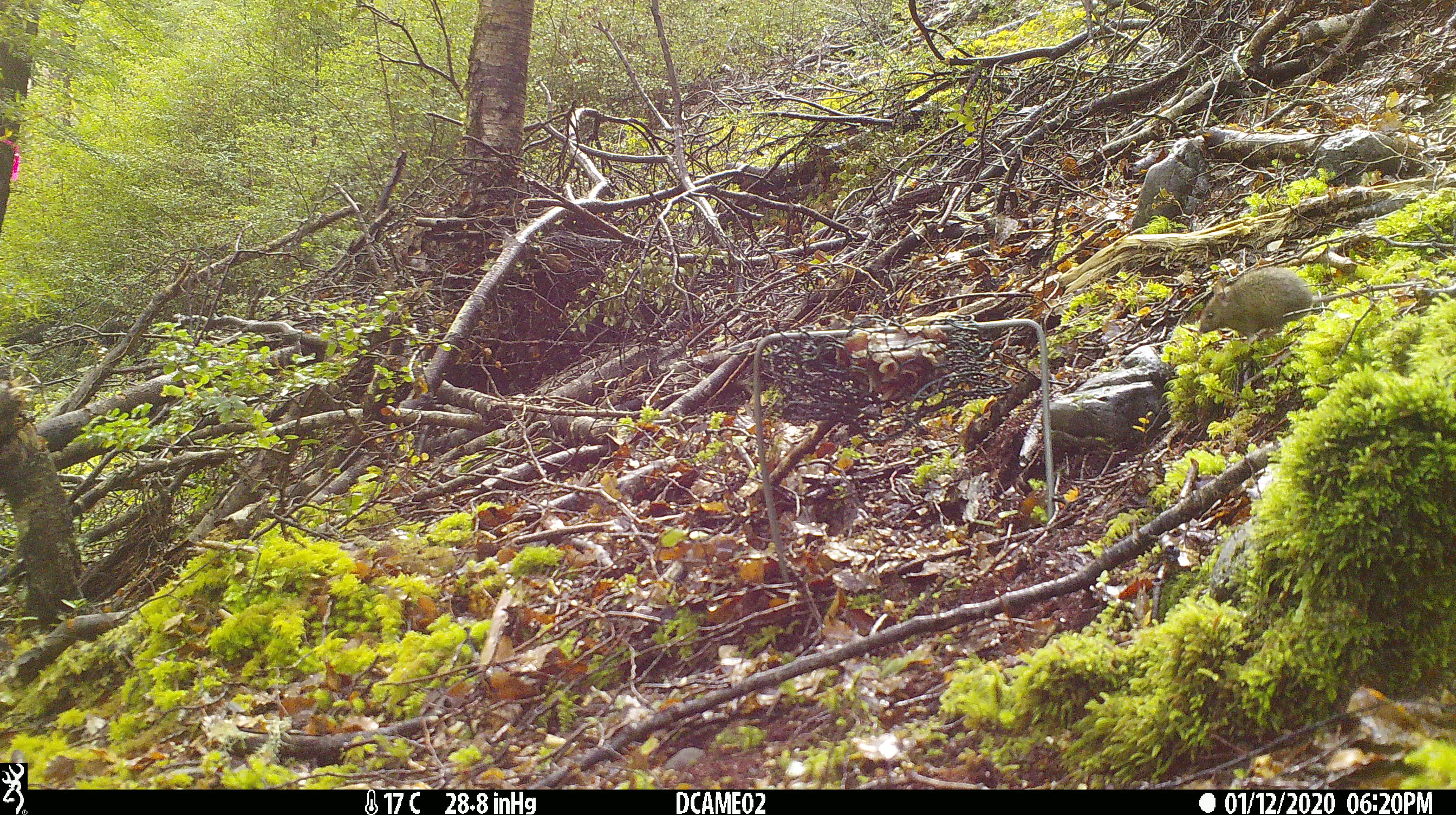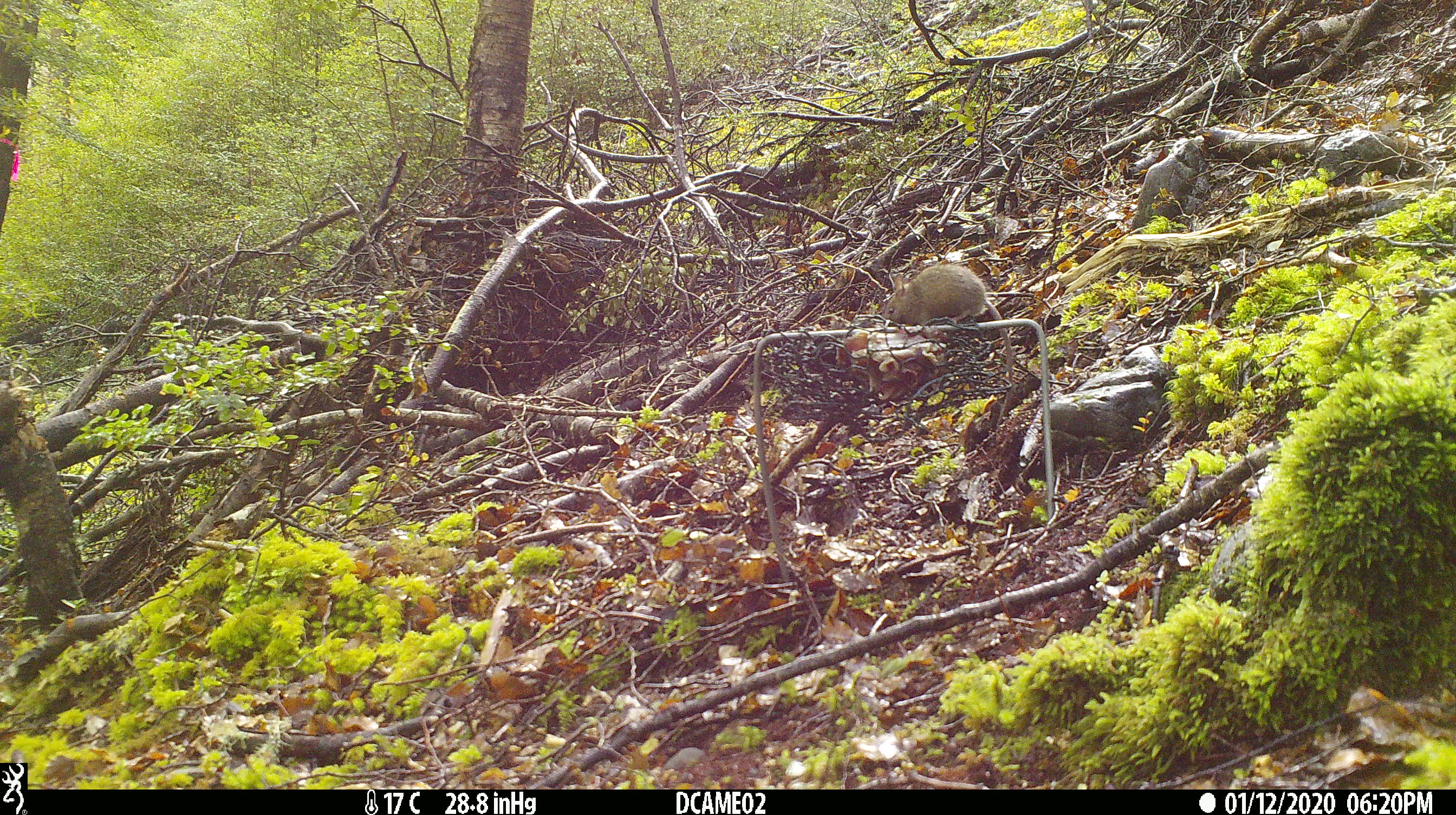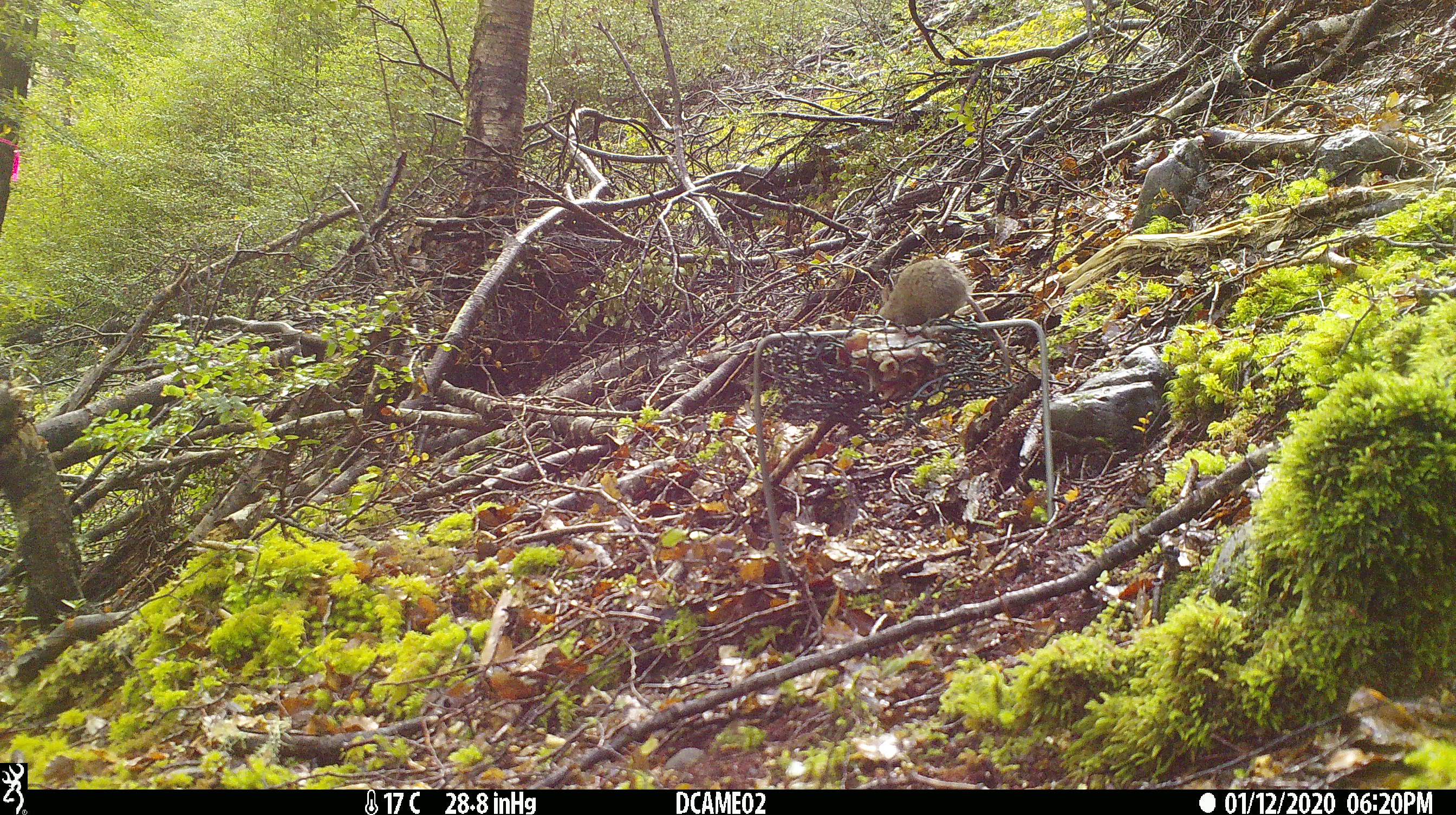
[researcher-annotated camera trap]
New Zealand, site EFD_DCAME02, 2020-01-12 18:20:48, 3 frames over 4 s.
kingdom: Animalia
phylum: Chordata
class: Mammalia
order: Rodentia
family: Muridae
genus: Mus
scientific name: Mus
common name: mouse